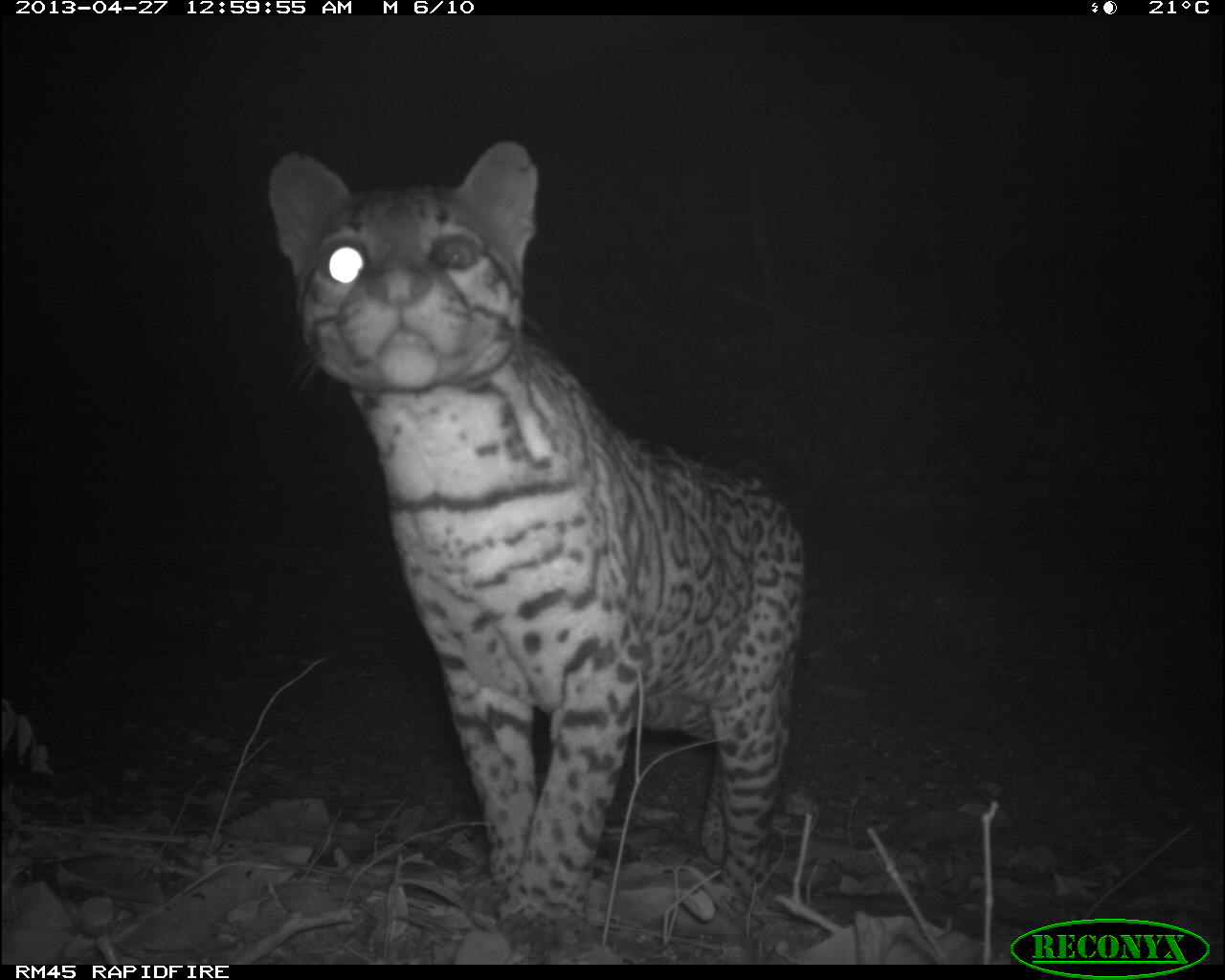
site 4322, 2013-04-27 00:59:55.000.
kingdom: Animalia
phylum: Chordata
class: Mammalia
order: Carnivora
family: Felidae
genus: Leopardus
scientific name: Leopardus pardalis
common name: ocelot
Leopardus pardalis (ocelot), count 1, sex male.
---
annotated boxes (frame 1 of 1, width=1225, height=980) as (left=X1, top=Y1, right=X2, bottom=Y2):
leopardus pardalis: (left=263, top=136, right=810, bottom=930)